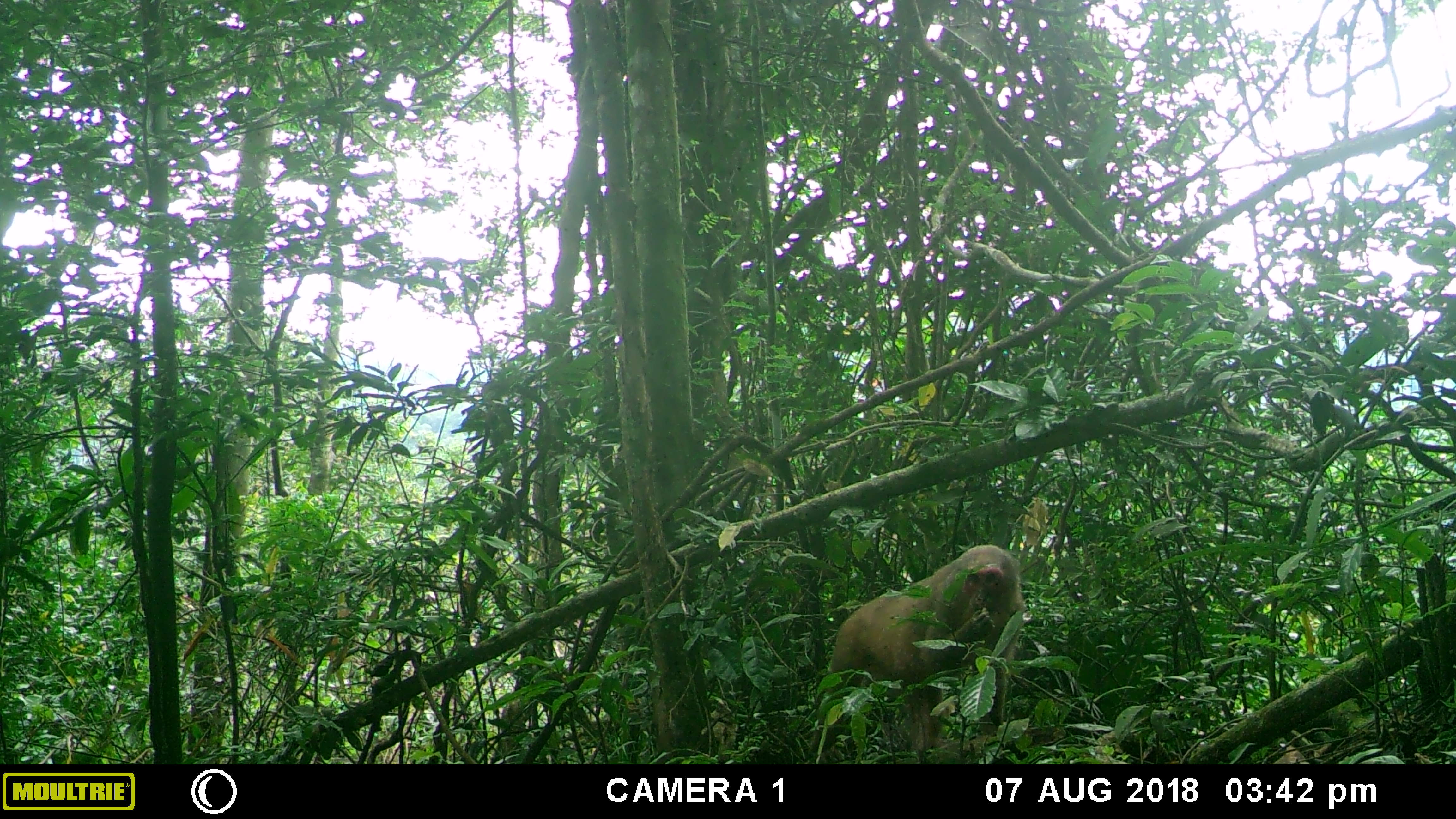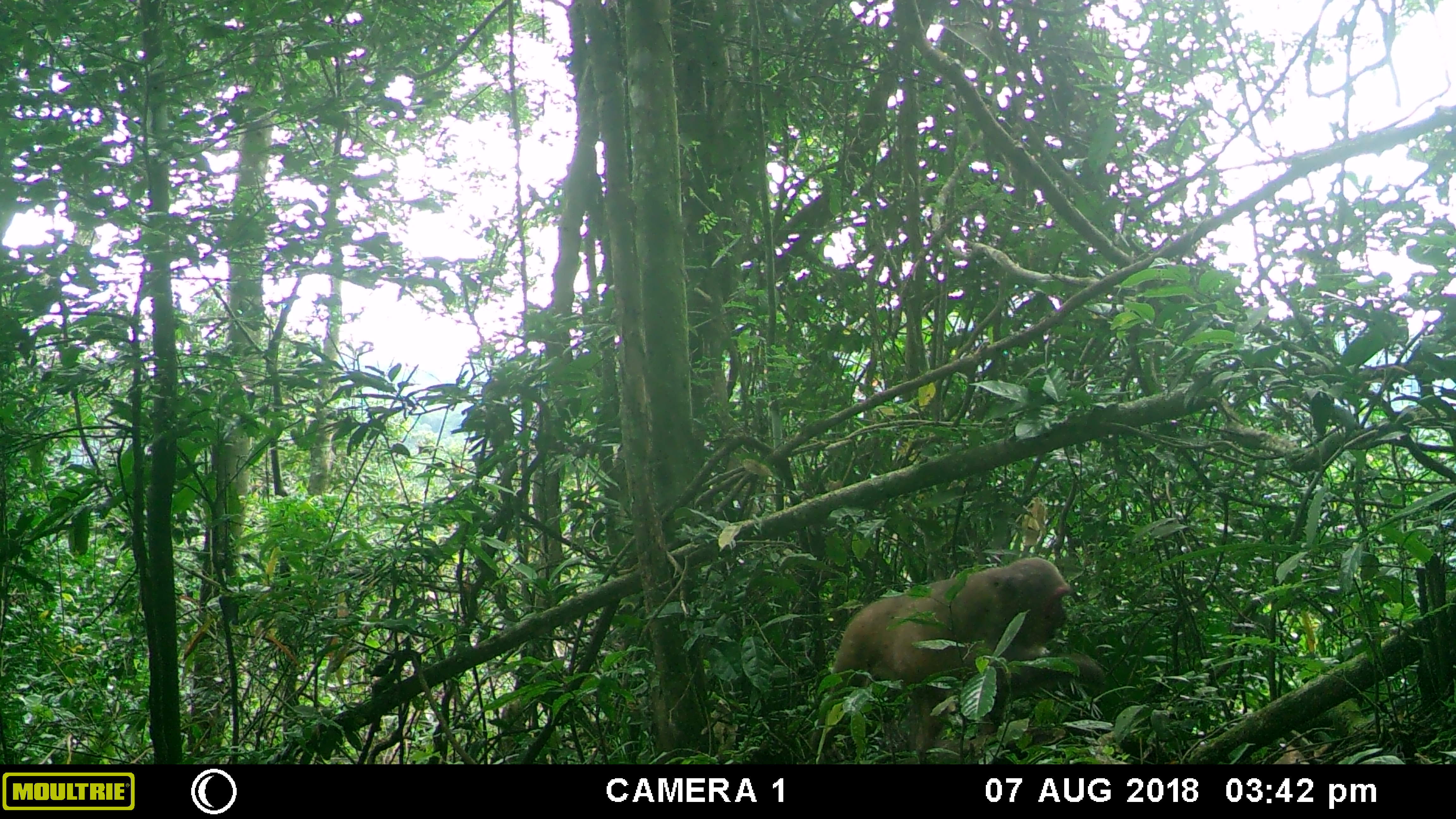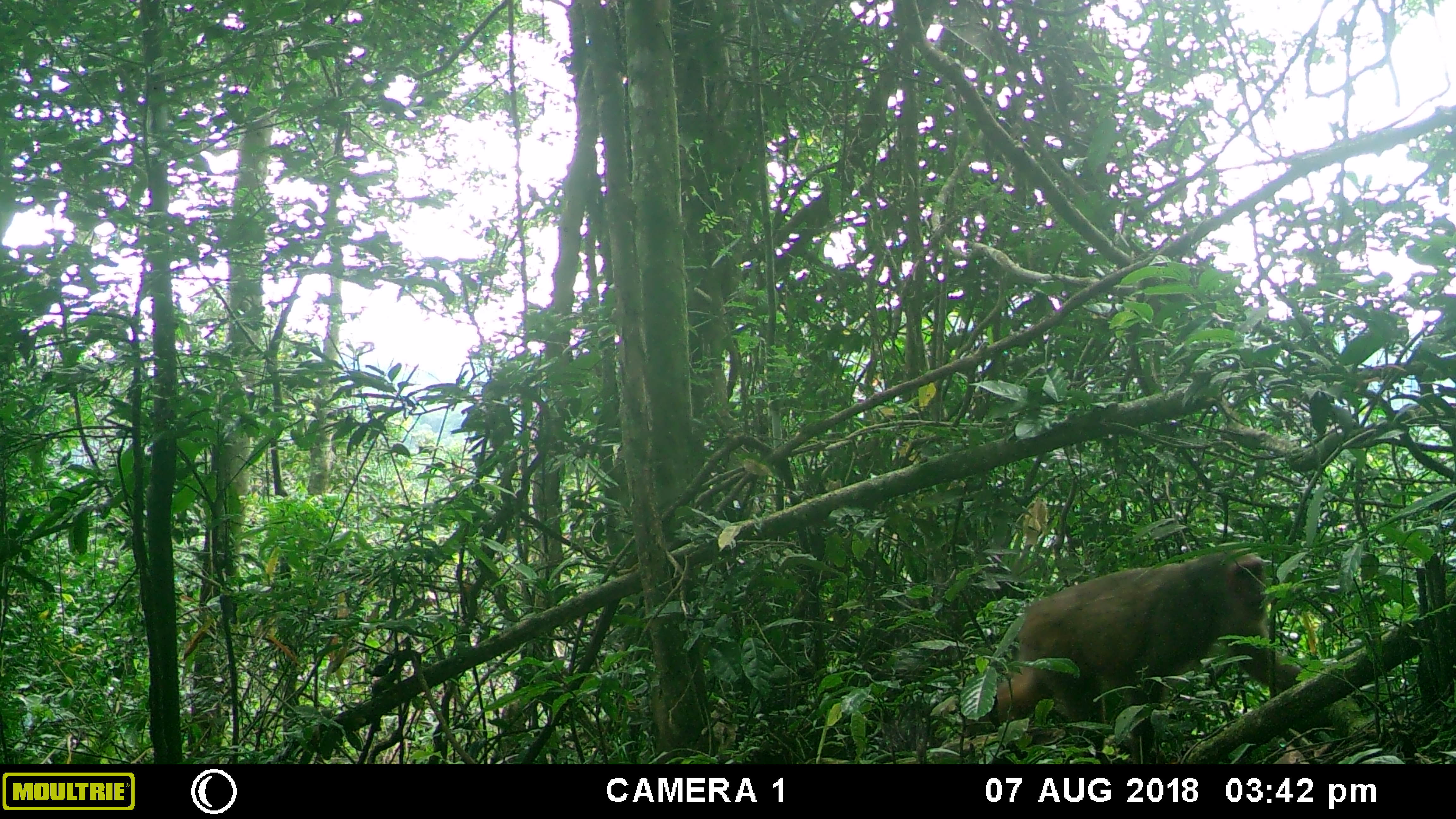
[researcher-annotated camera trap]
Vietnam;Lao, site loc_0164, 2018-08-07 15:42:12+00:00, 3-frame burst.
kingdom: Animalia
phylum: Chordata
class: Mammalia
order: Primates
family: Cercopithecidae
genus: Macaca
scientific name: Macaca arctoides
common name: stump-tailed macaque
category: stump tailed macaque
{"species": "stump tailed macaque (stump-tailed macaque) (Macaca arctoides)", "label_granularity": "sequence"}